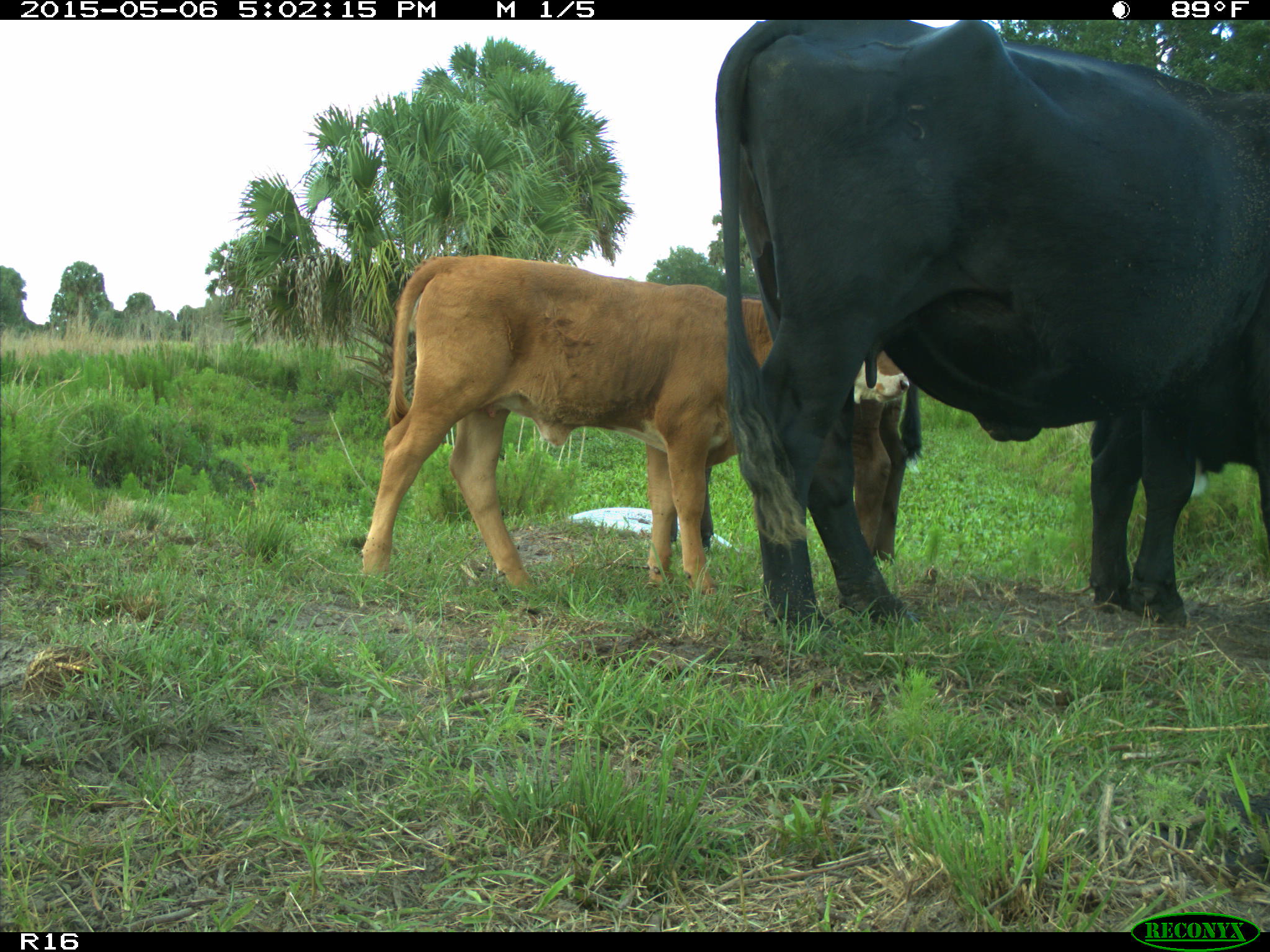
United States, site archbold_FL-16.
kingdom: Animalia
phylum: Chordata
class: Mammalia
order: Artiodactyla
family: Bovidae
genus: Bos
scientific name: Bos taurus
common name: domestic cow